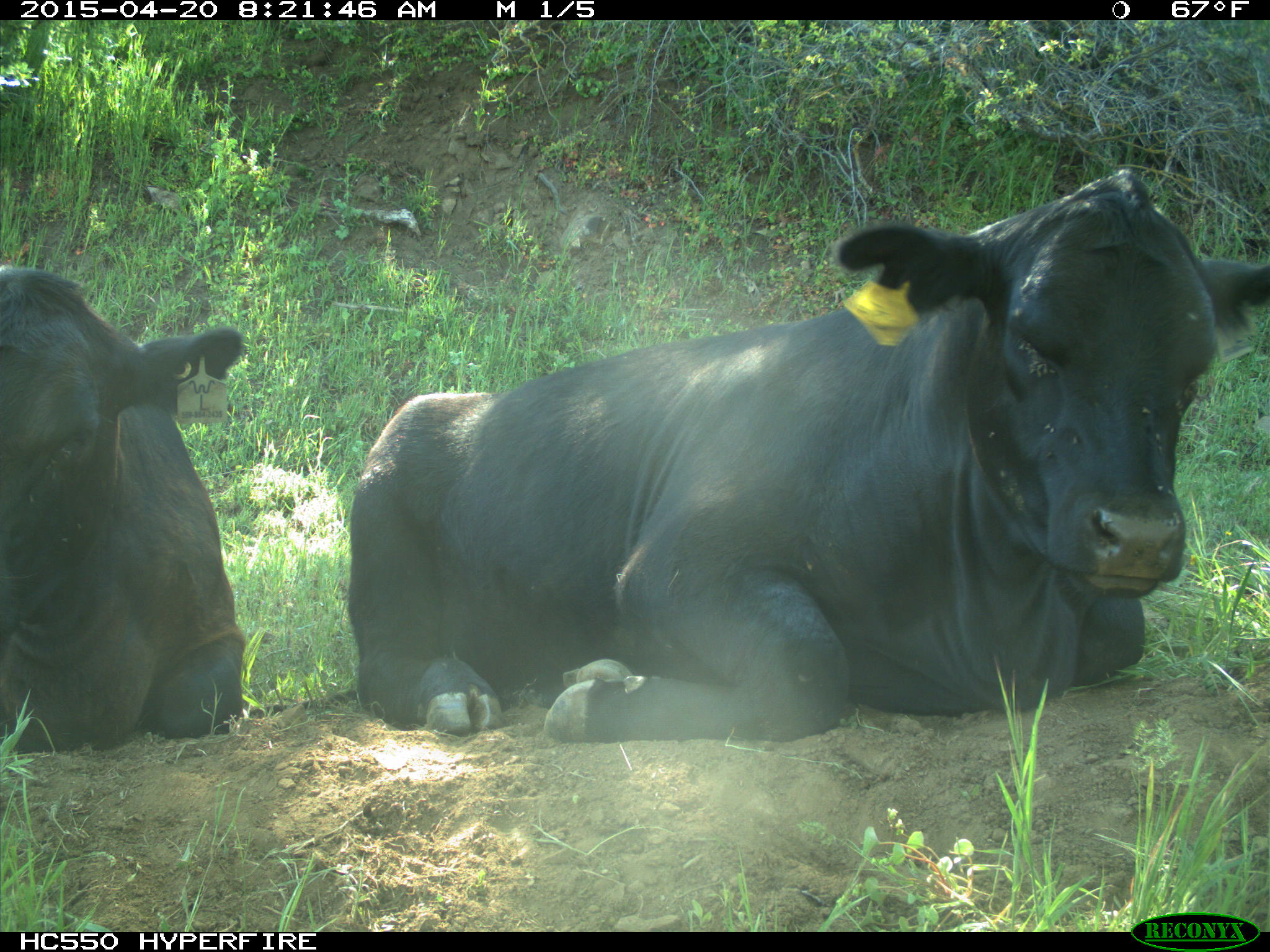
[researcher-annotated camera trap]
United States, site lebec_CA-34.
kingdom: Animalia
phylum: Chordata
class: Mammalia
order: Artiodactyla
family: Bovidae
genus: Bos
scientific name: Bos taurus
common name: domestic cow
Bos taurus (domestic cow).